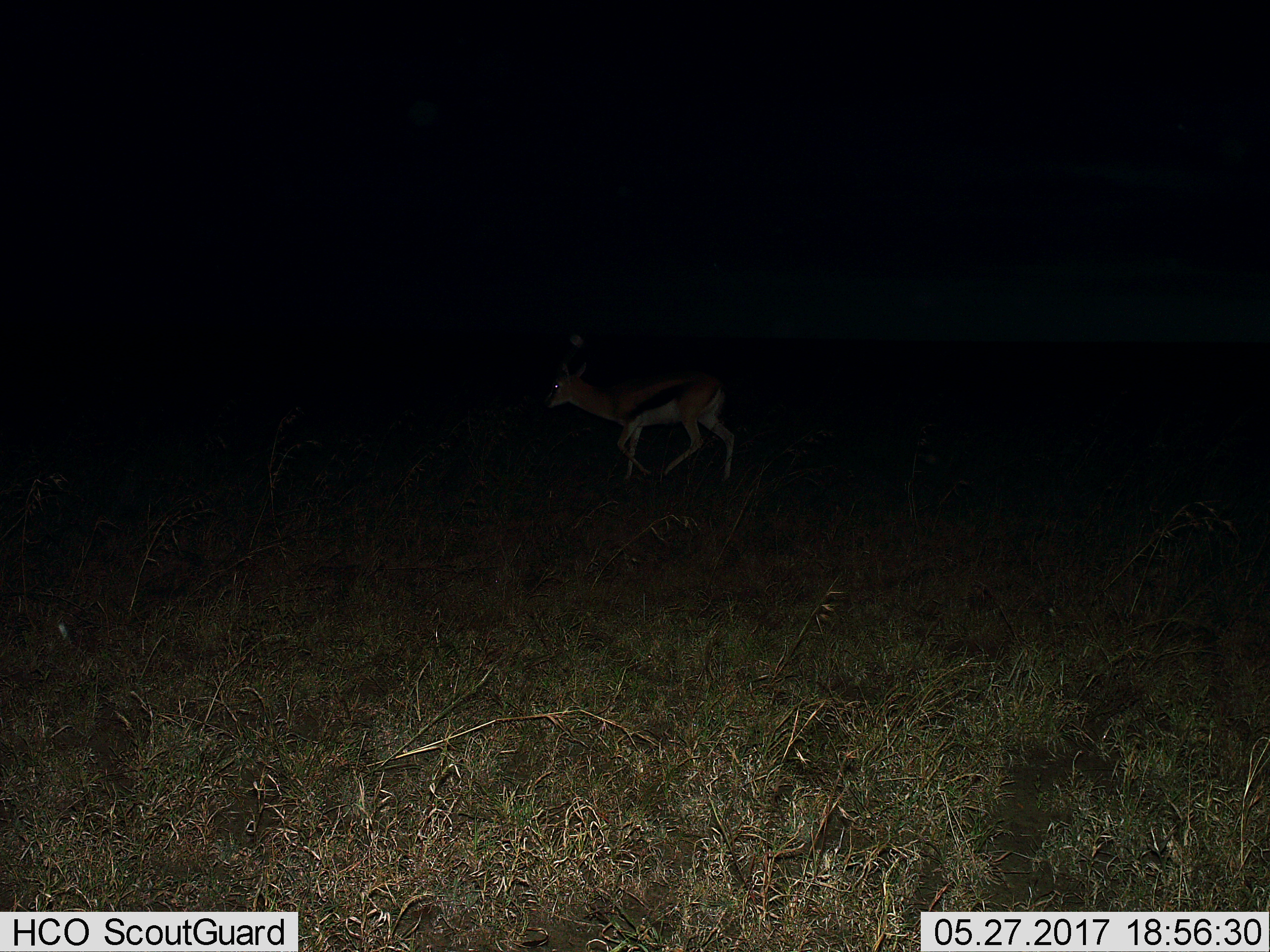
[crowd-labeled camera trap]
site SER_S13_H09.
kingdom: Animalia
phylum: Chordata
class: Mammalia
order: Artiodactyla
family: Bovidae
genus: Eudorcas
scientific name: Eudorcas thomsonii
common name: thomson's gazelle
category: gazellethomsons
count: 1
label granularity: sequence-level